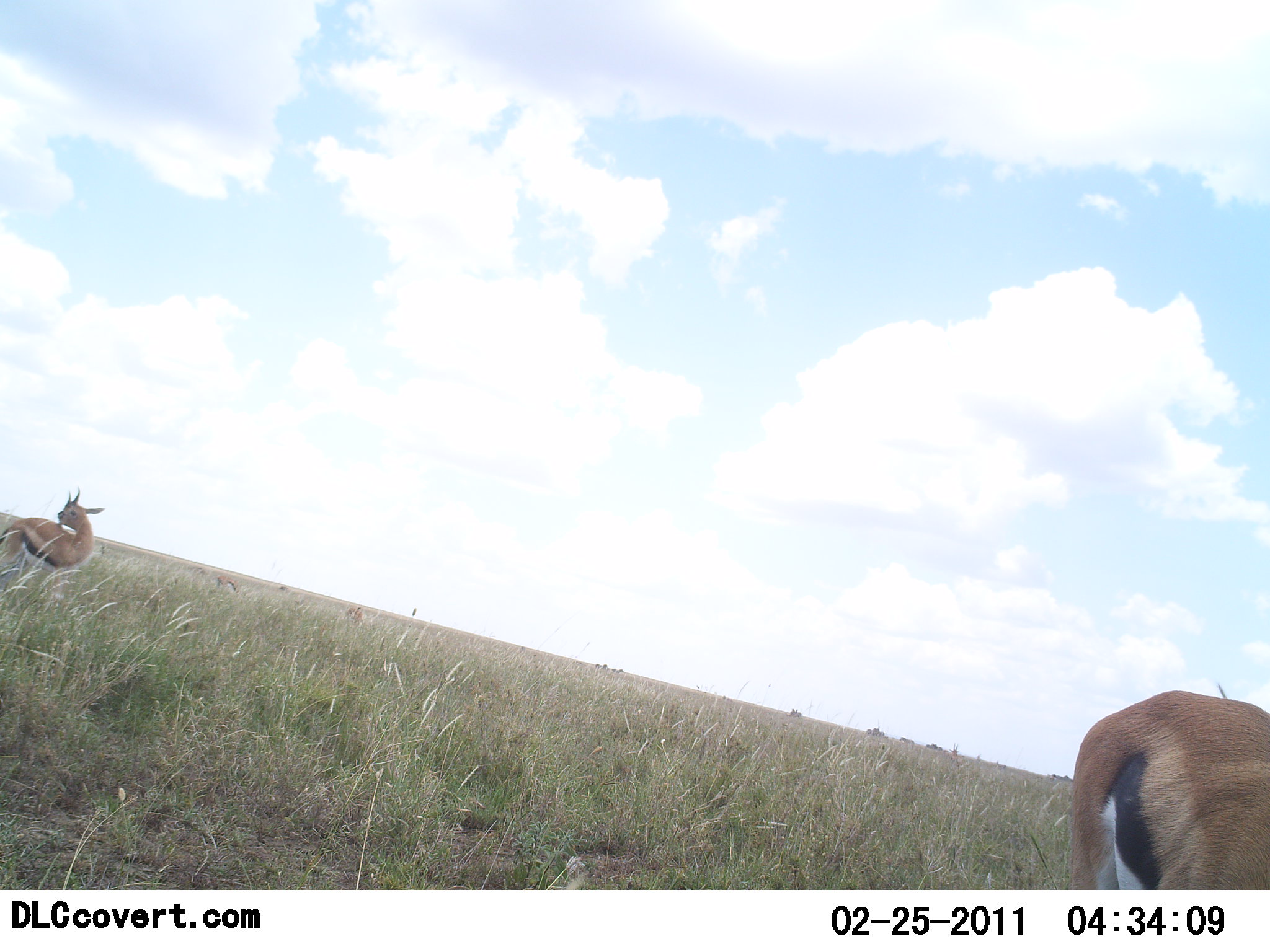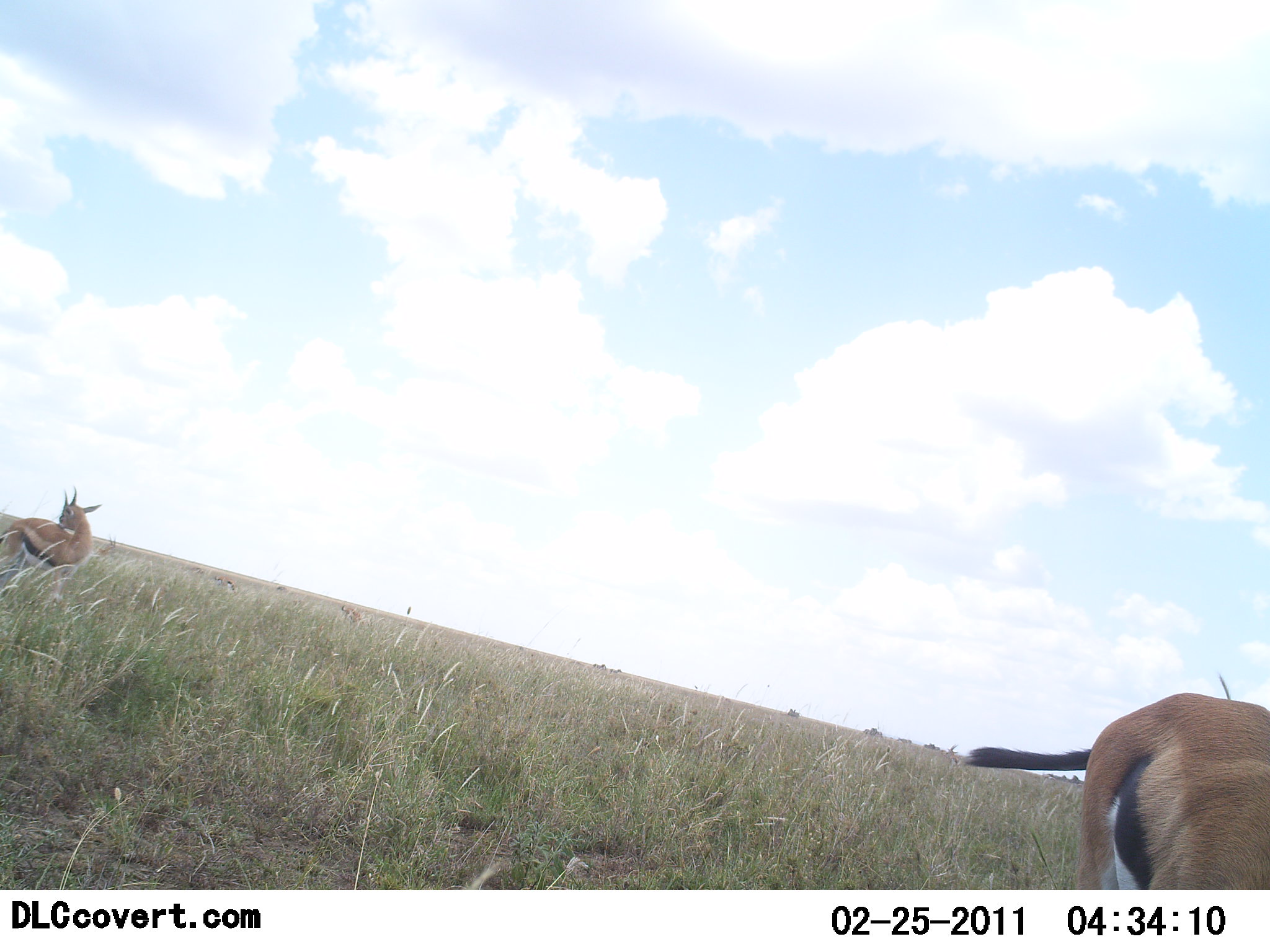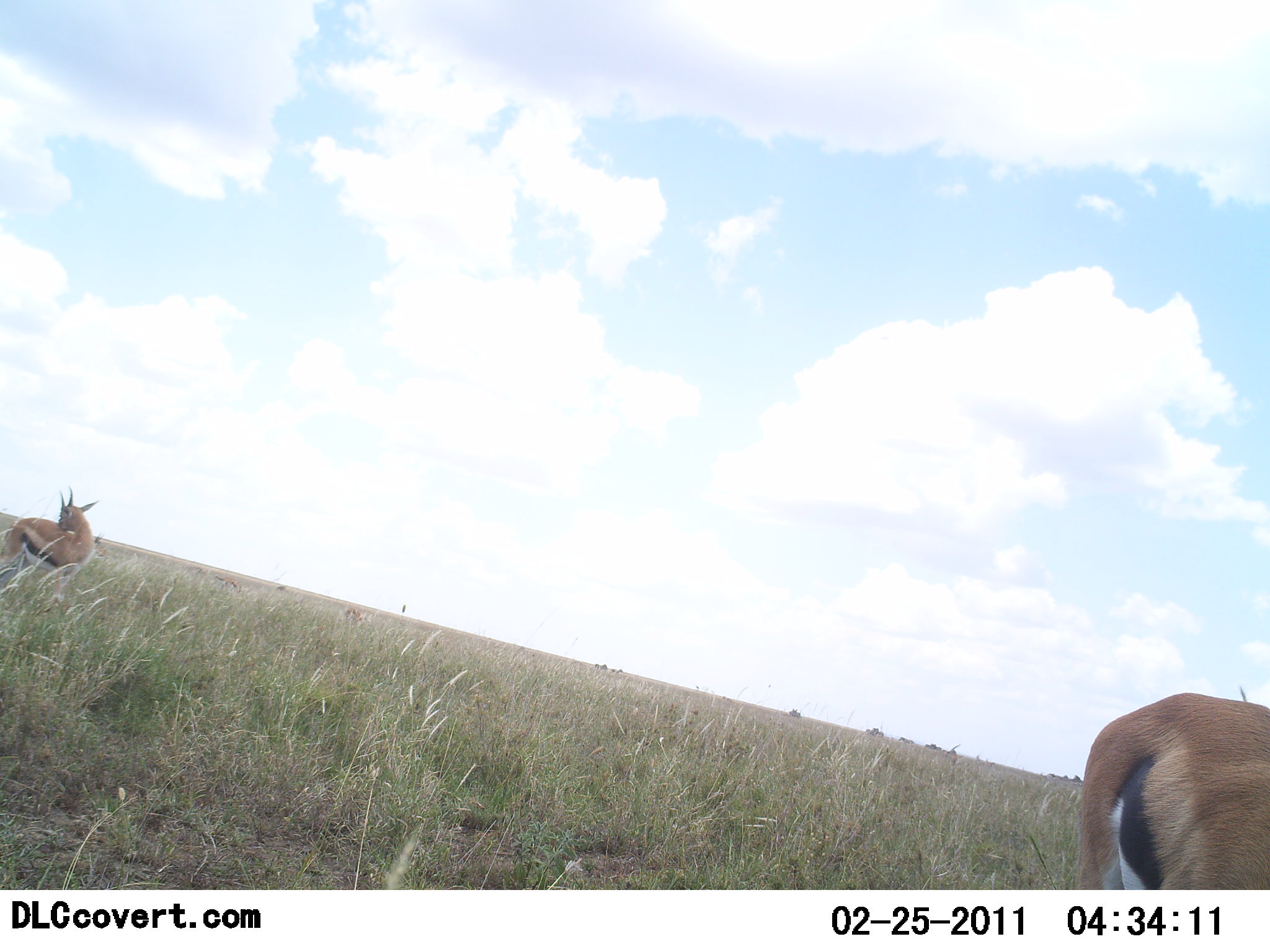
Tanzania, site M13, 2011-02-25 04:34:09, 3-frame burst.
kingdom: Animalia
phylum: Chordata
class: Mammalia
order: Artiodactyla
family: Bovidae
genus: Eudorcas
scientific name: Eudorcas thomsonii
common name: thomson's gazelle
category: gazellethomsons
Gazellethomsons (thomson's gazelle) (Eudorcas thomsonii), count 2. Behavior (volunteer vote fractions): standing 89%, resting 0%, moving 0%, interacting 0%. Young present (vote fraction): 0%. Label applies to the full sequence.